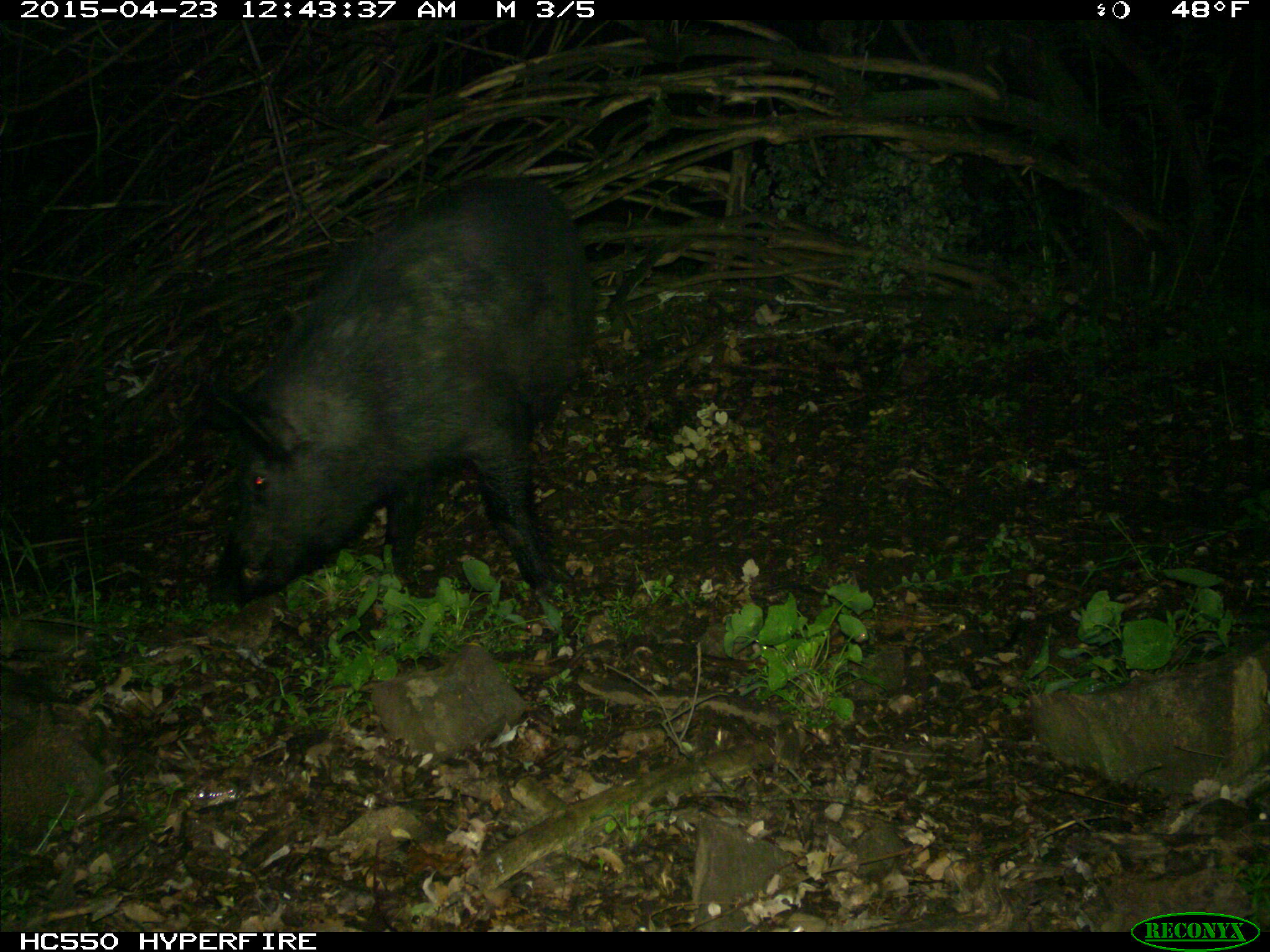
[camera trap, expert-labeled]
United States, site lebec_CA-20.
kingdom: Animalia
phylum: Chordata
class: Mammalia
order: Artiodactyla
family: Suidae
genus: Sus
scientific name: Sus scrofa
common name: wild boar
Sus scrofa (wild boar).